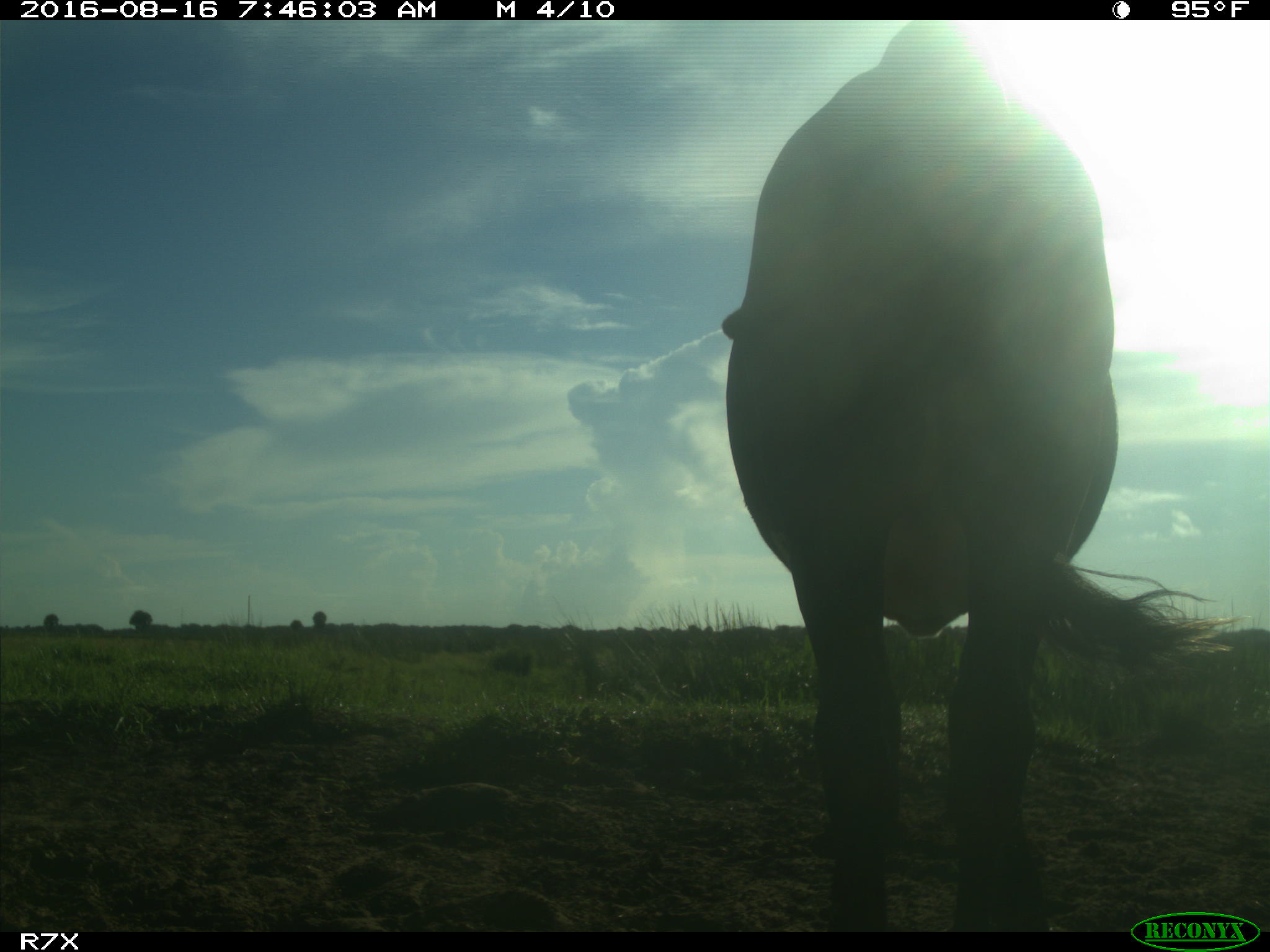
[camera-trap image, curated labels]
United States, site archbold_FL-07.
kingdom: Animalia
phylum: Chordata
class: Mammalia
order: Artiodactyla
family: Bovidae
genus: Bos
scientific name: Bos taurus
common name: domestic cow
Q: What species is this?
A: Bos taurus (domestic cow).